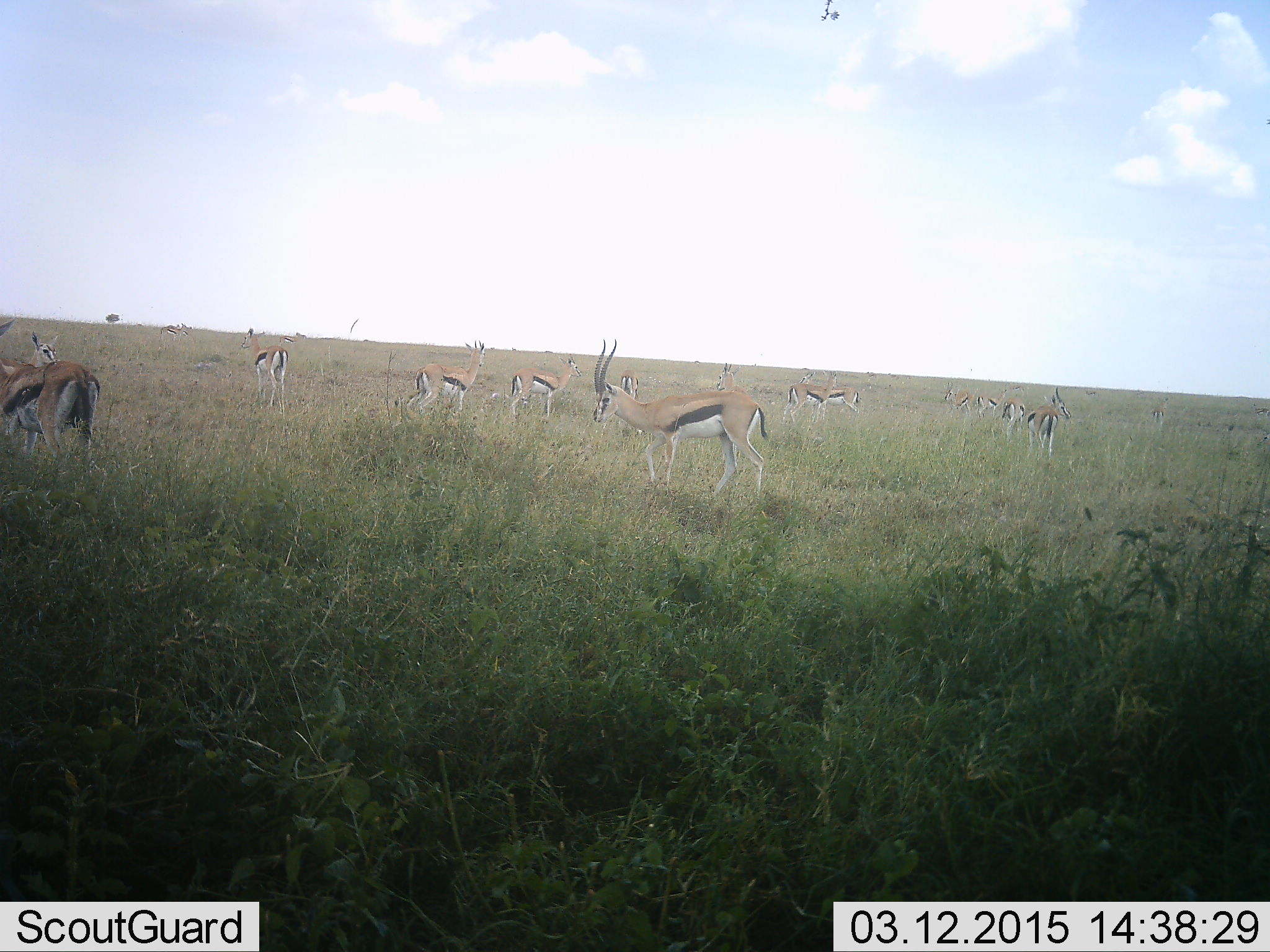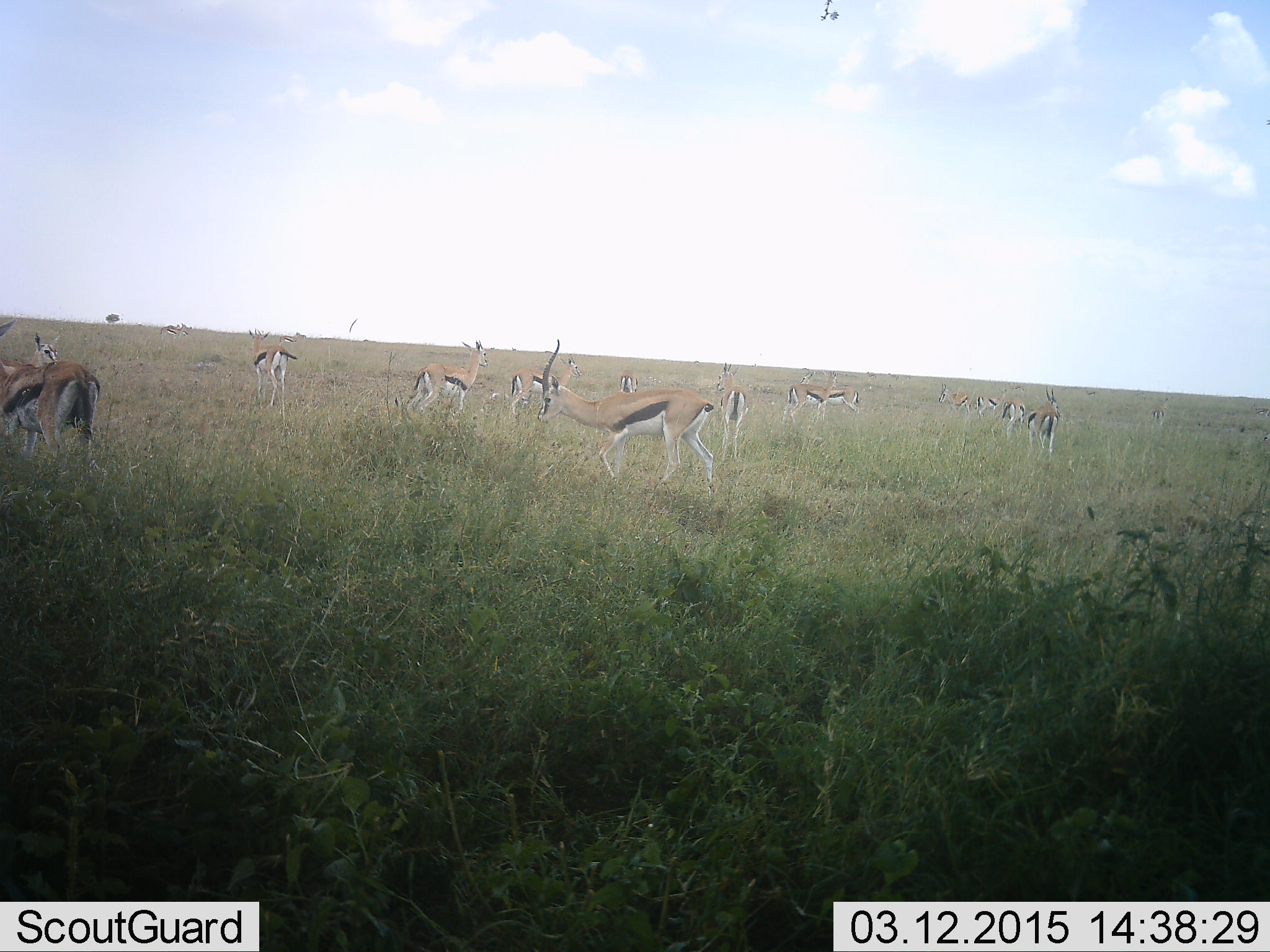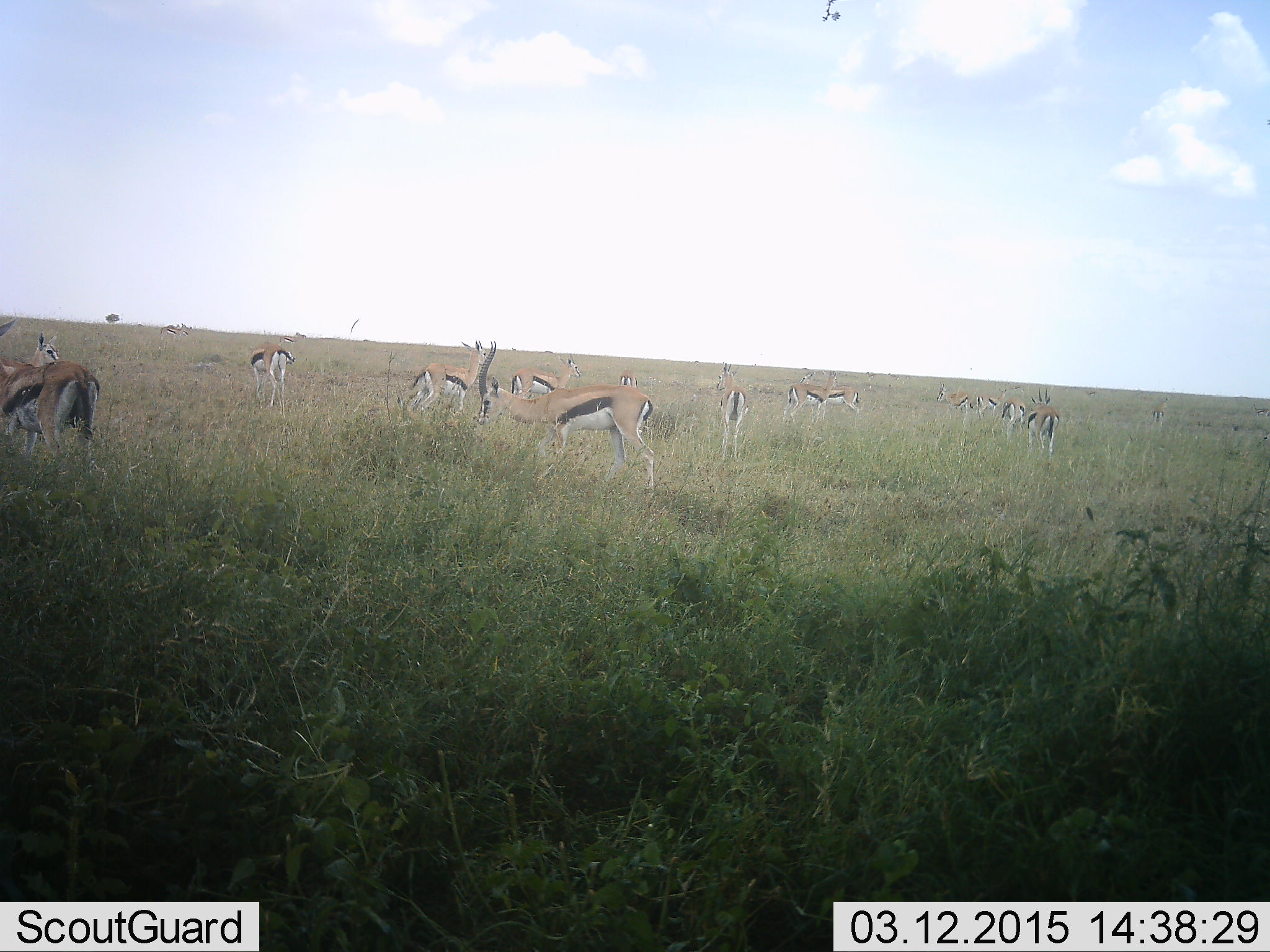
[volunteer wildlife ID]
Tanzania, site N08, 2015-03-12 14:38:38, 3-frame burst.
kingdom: Animalia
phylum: Chordata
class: Mammalia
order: Artiodactyla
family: Bovidae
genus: Eudorcas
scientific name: Eudorcas thomsonii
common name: thomson's gazelle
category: gazellethomsons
Gazellethomsons (thomson's gazelle) (Eudorcas thomsonii), count 11-50. Behavior (volunteer vote fractions): standing 90%, resting 0%, moving 60%, interacting 0%. Young present (vote fraction): 0%. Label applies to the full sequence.